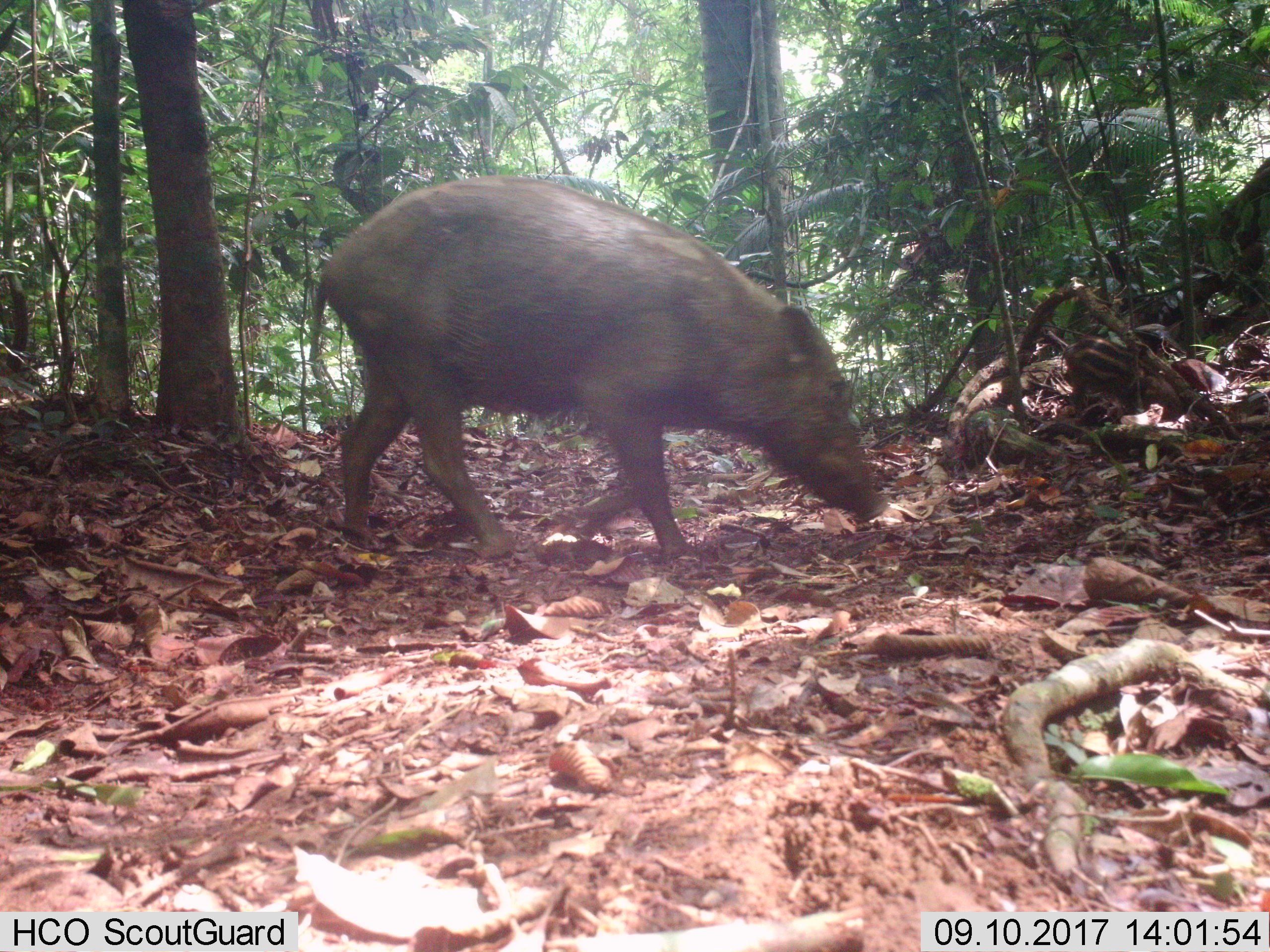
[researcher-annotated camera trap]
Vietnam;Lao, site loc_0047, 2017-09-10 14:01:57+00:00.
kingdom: Animalia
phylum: Chordata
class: Mammalia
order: Artiodactyla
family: Suidae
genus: Sus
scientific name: Sus scrofa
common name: eurasian wild pig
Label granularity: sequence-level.